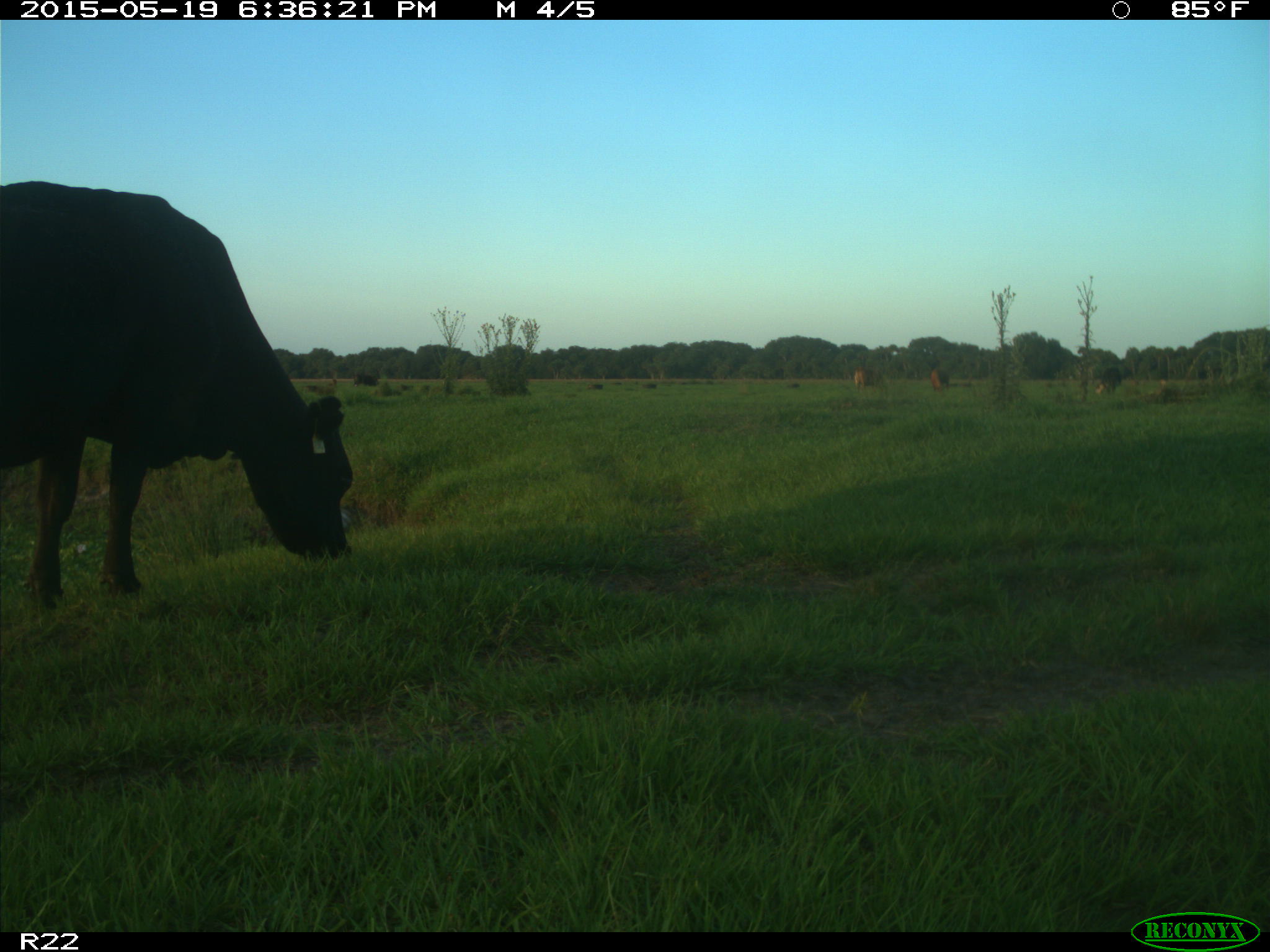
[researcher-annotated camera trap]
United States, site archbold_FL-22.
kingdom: Animalia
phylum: Chordata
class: Mammalia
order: Artiodactyla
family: Bovidae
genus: Bos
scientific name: Bos taurus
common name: domestic cow